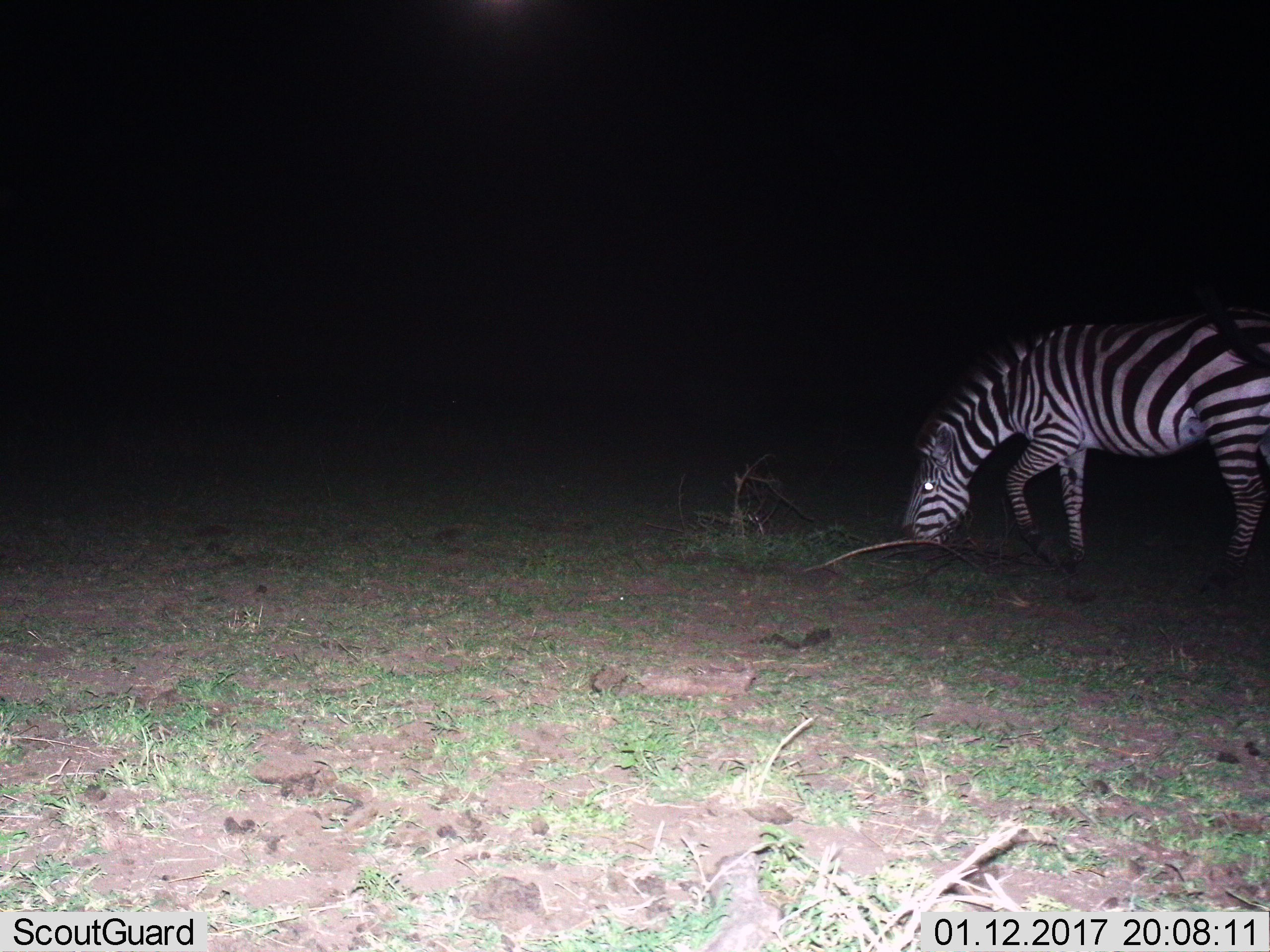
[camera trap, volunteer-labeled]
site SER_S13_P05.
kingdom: Animalia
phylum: Chordata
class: Mammalia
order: Perissodactyla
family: Equidae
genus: Equus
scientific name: Equus quagga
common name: plains zebra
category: zebraplains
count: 1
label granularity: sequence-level